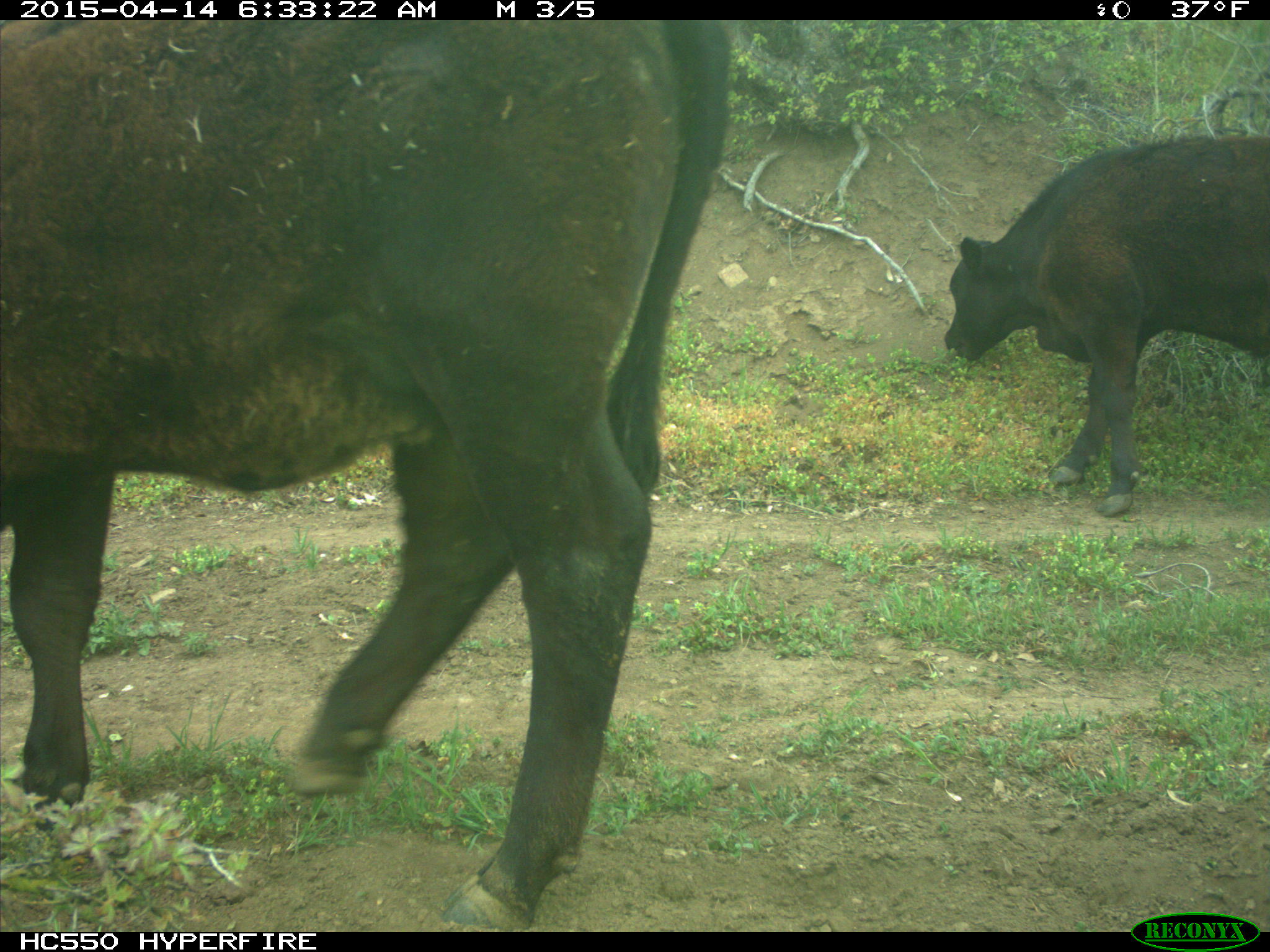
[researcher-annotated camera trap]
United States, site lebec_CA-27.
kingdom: Animalia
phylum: Chordata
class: Mammalia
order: Artiodactyla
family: Bovidae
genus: Bos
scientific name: Bos taurus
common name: domestic cow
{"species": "Bos taurus (domestic cow)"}